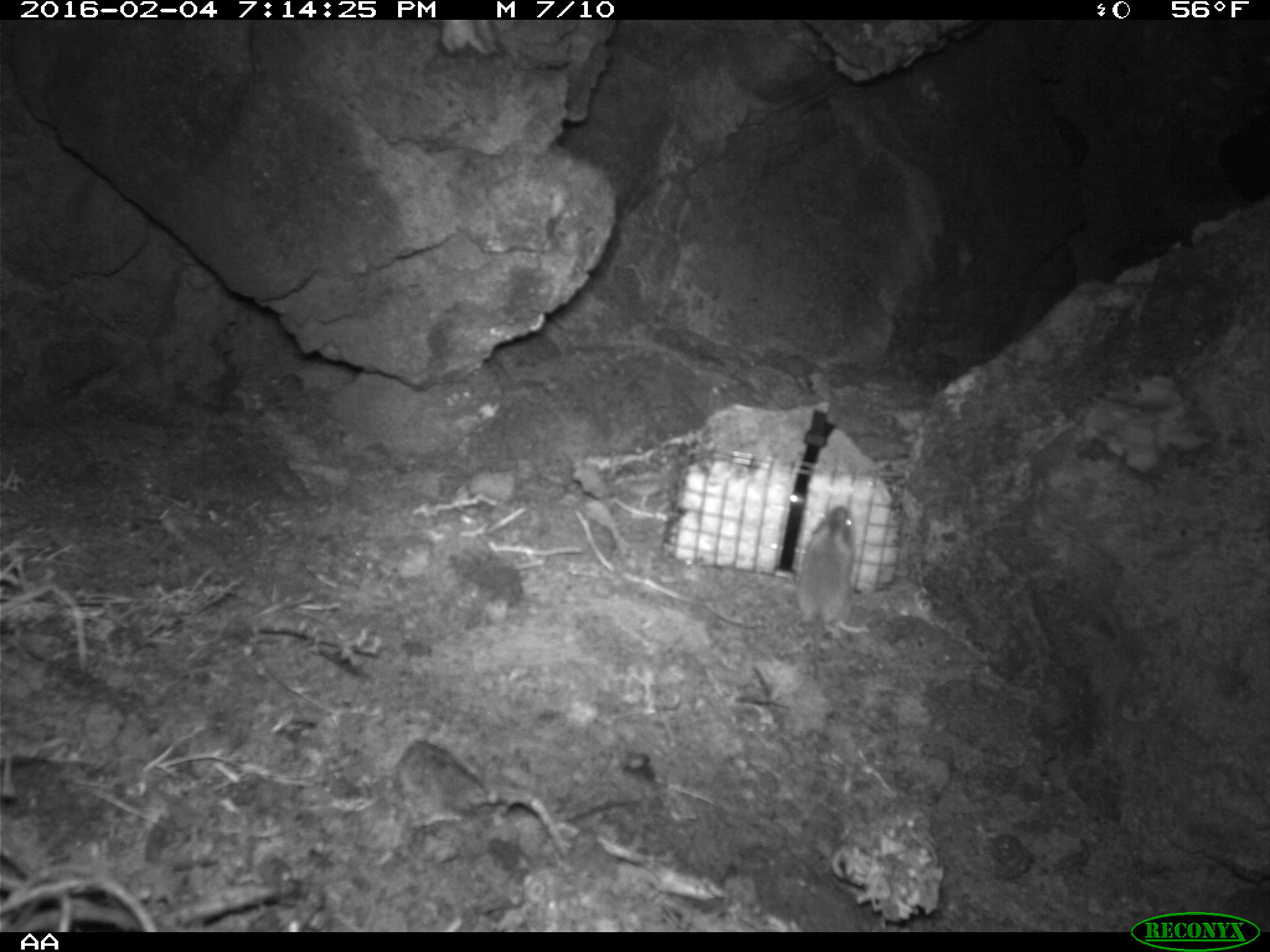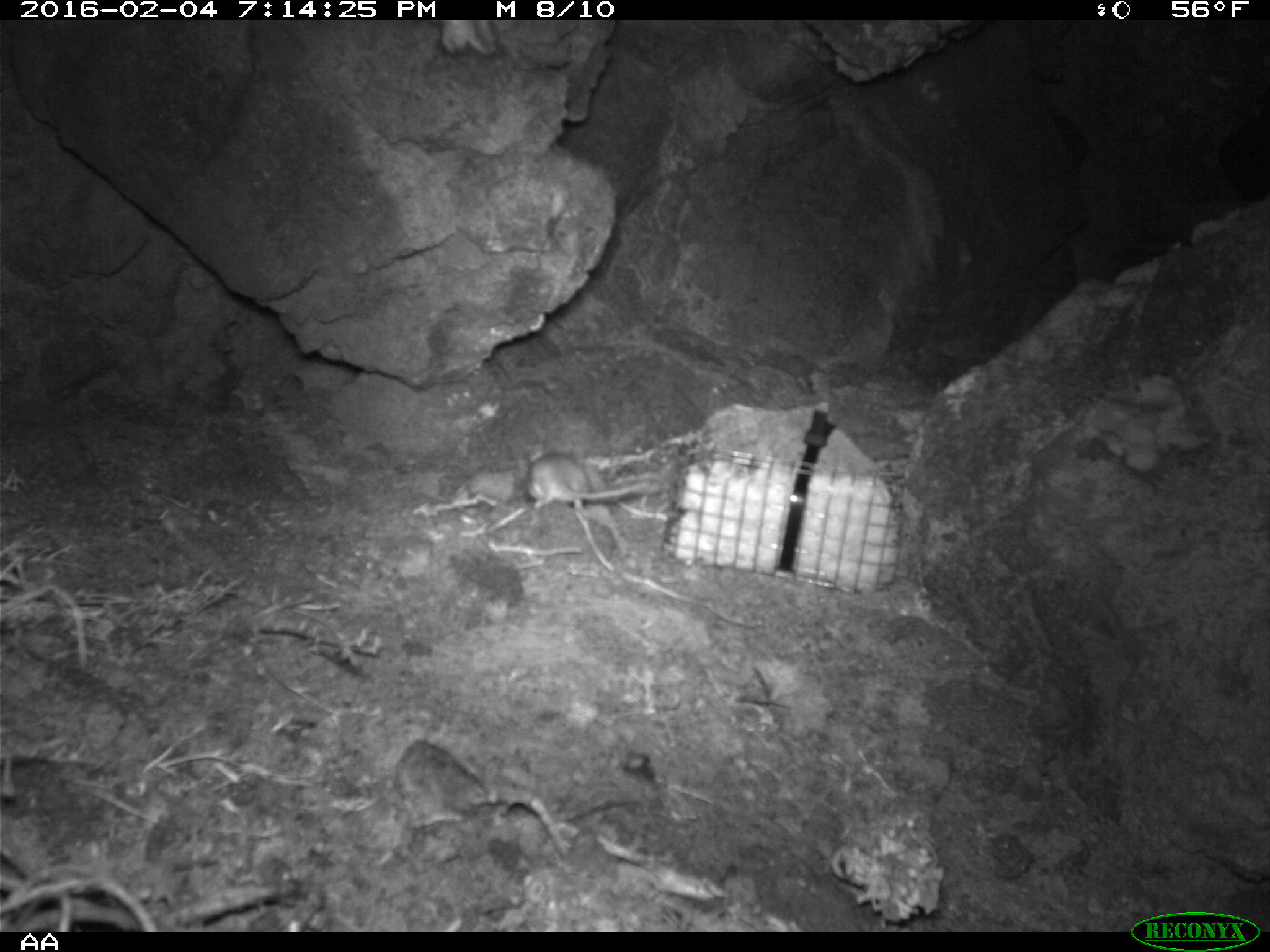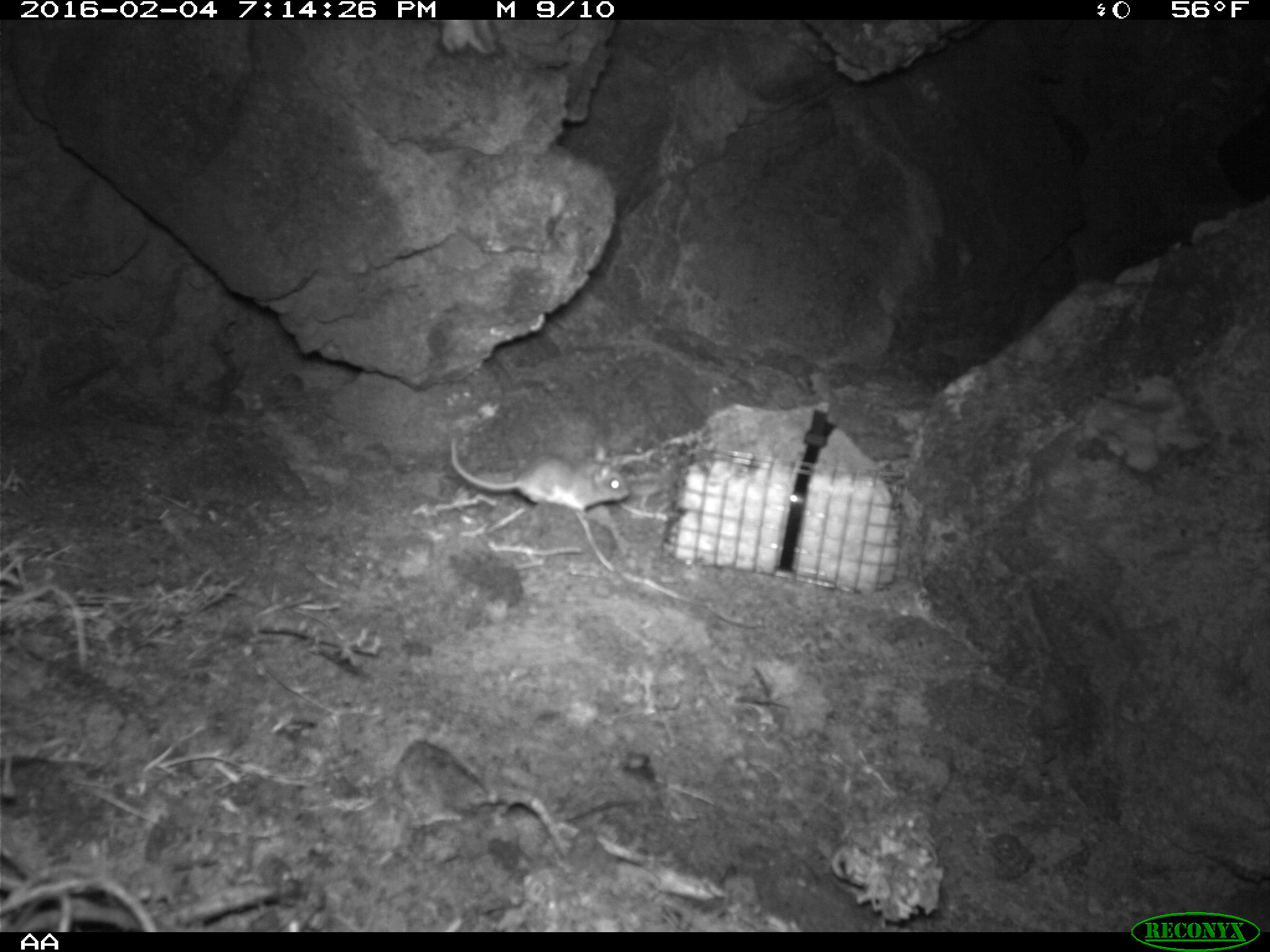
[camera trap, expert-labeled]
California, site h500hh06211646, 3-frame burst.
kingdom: Animalia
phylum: Chordata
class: Mammalia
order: Rodentia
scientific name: Rodentia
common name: rodent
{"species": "rodent (Rodentia)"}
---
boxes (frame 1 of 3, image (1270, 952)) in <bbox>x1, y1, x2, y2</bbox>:
rodent: <bbox>794, 506, 872, 632</bbox>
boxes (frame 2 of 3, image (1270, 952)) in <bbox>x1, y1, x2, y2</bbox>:
rodent: <bbox>524, 442, 649, 517</bbox>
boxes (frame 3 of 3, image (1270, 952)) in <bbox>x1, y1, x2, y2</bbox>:
rodent: <bbox>450, 436, 629, 517</bbox>